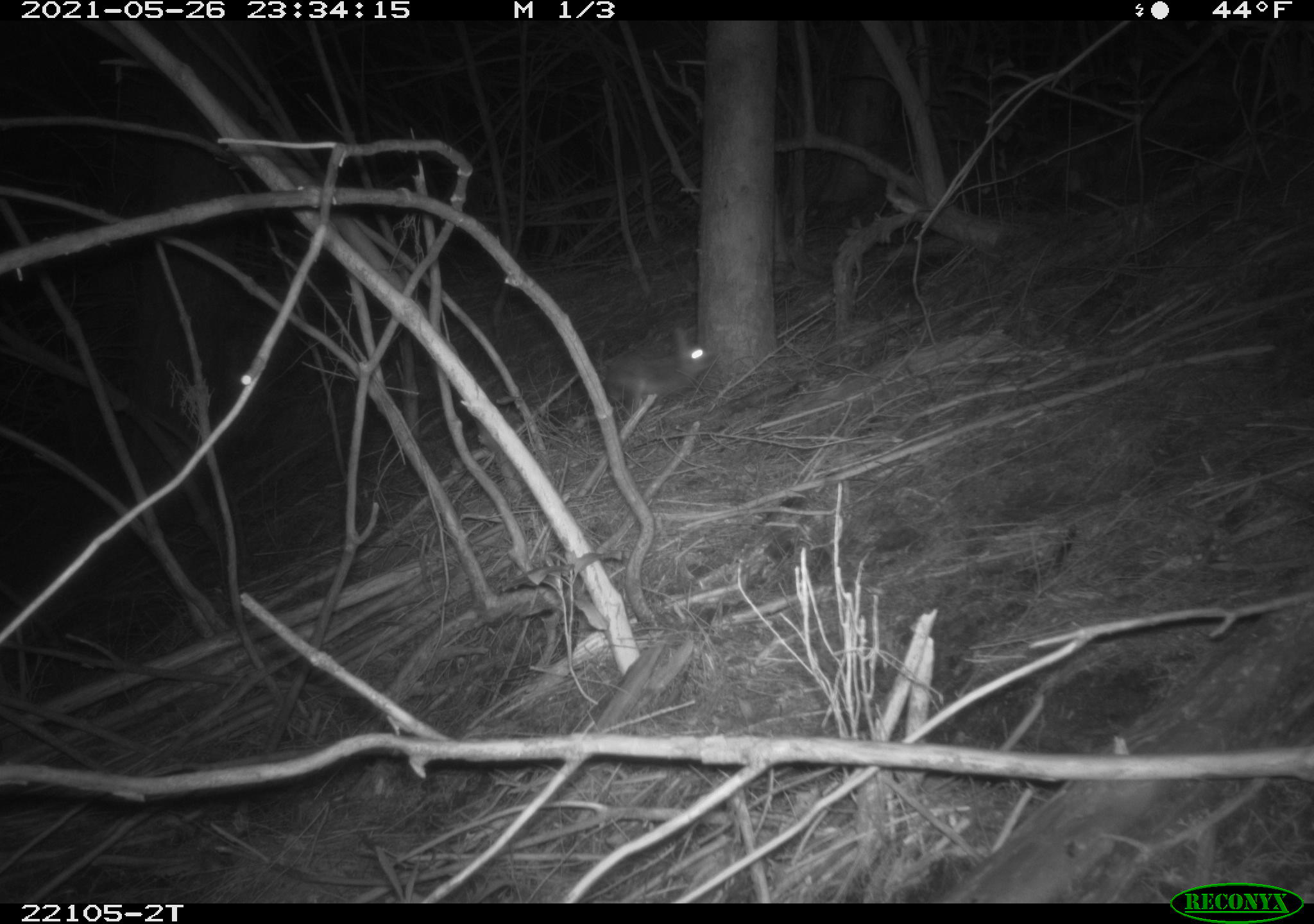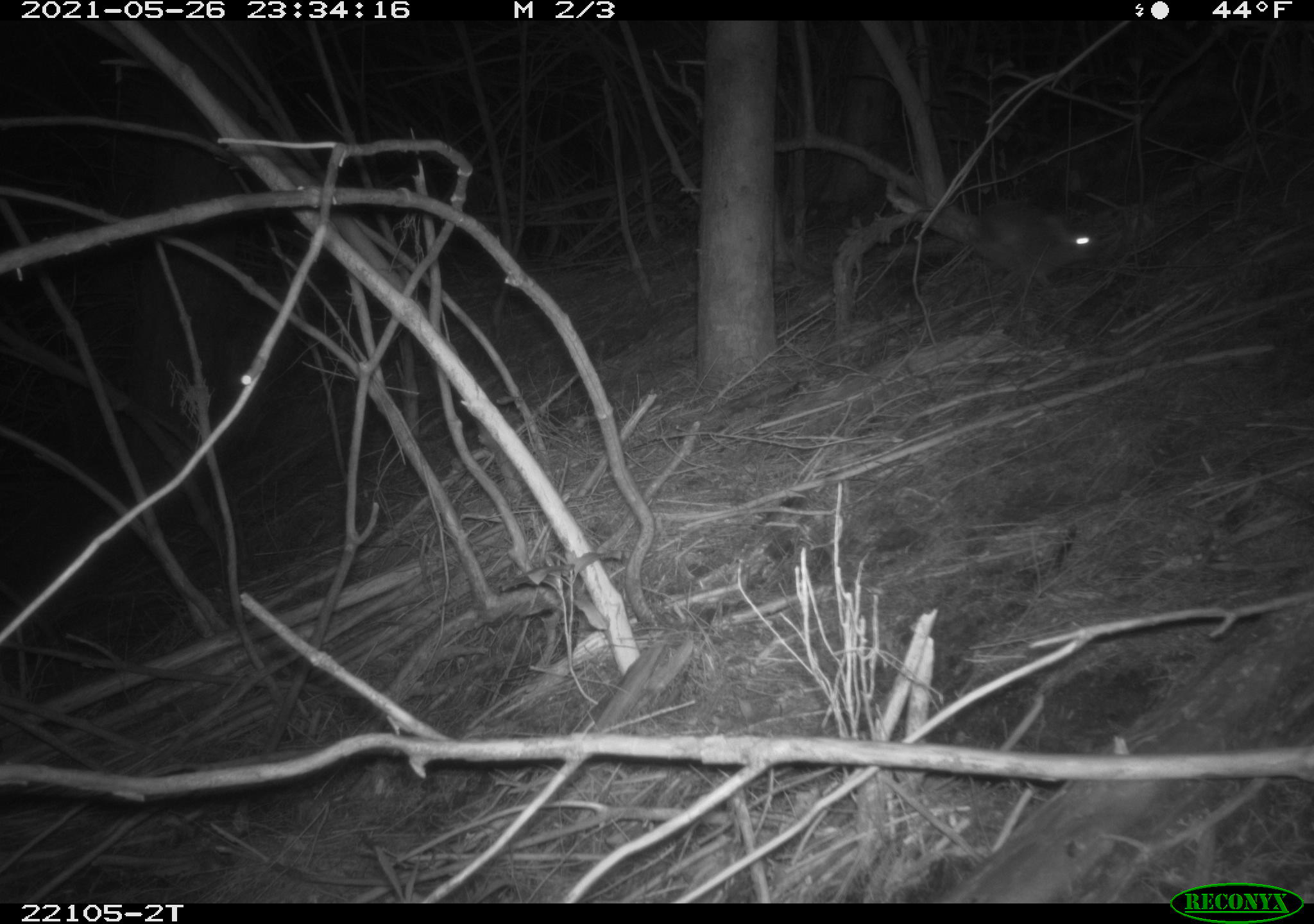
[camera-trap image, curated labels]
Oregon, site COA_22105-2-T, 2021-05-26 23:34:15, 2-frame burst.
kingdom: Animalia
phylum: Chordata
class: Mammalia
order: Lagomorpha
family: Leporidae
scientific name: Leporidae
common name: hares and rabbits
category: leporidae family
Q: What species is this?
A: Leporidae family (hares and rabbits) (Leporidae).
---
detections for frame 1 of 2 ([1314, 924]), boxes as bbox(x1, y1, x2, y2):
leporidae family: bbox(563, 306, 719, 442)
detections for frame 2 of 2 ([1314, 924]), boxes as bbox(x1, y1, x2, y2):
leporidae family: bbox(938, 175, 1121, 309)